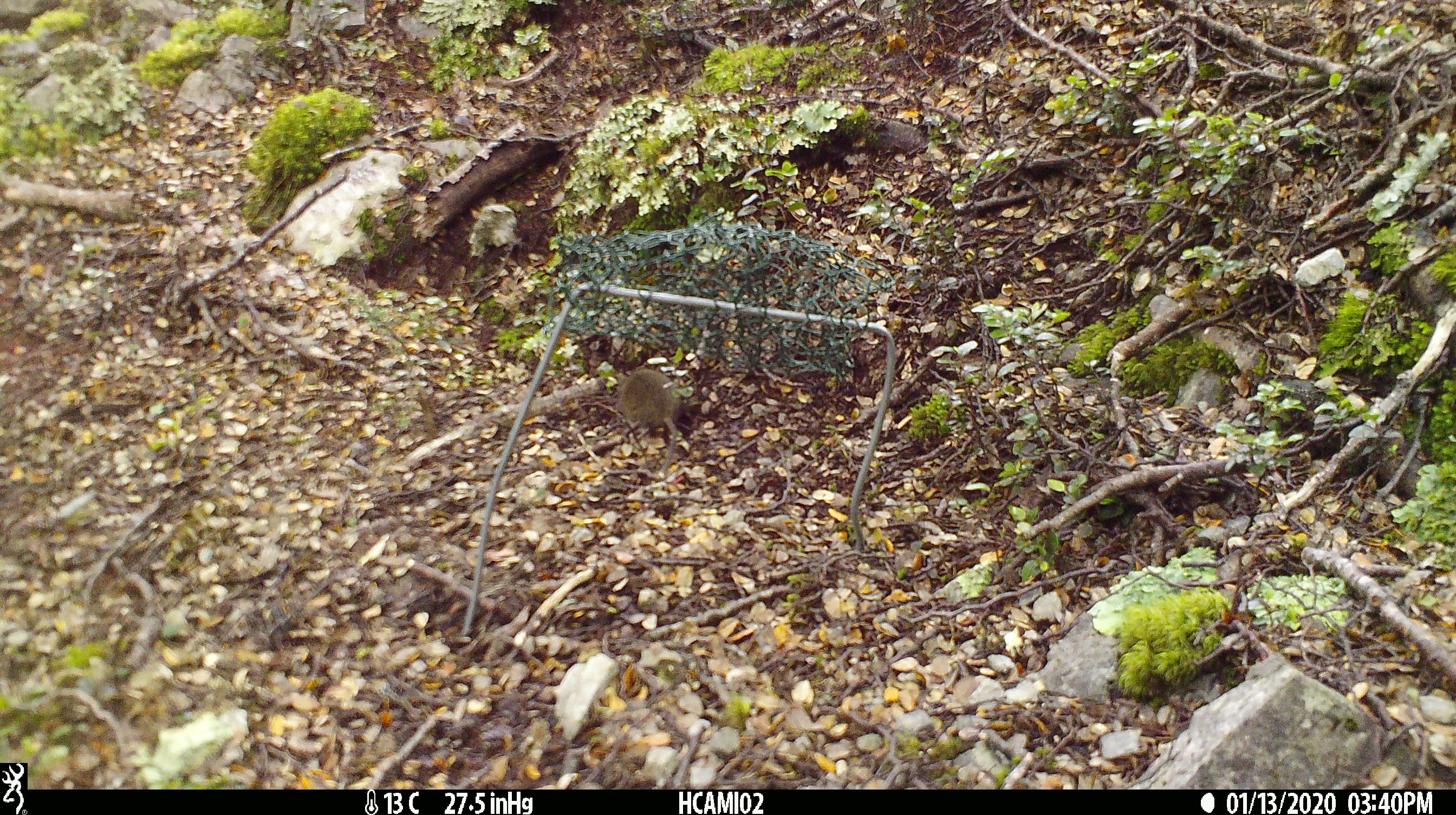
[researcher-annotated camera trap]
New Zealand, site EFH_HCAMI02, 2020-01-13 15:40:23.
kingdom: Animalia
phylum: Chordata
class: Mammalia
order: Rodentia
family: Muridae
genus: Mus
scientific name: Mus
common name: mouse